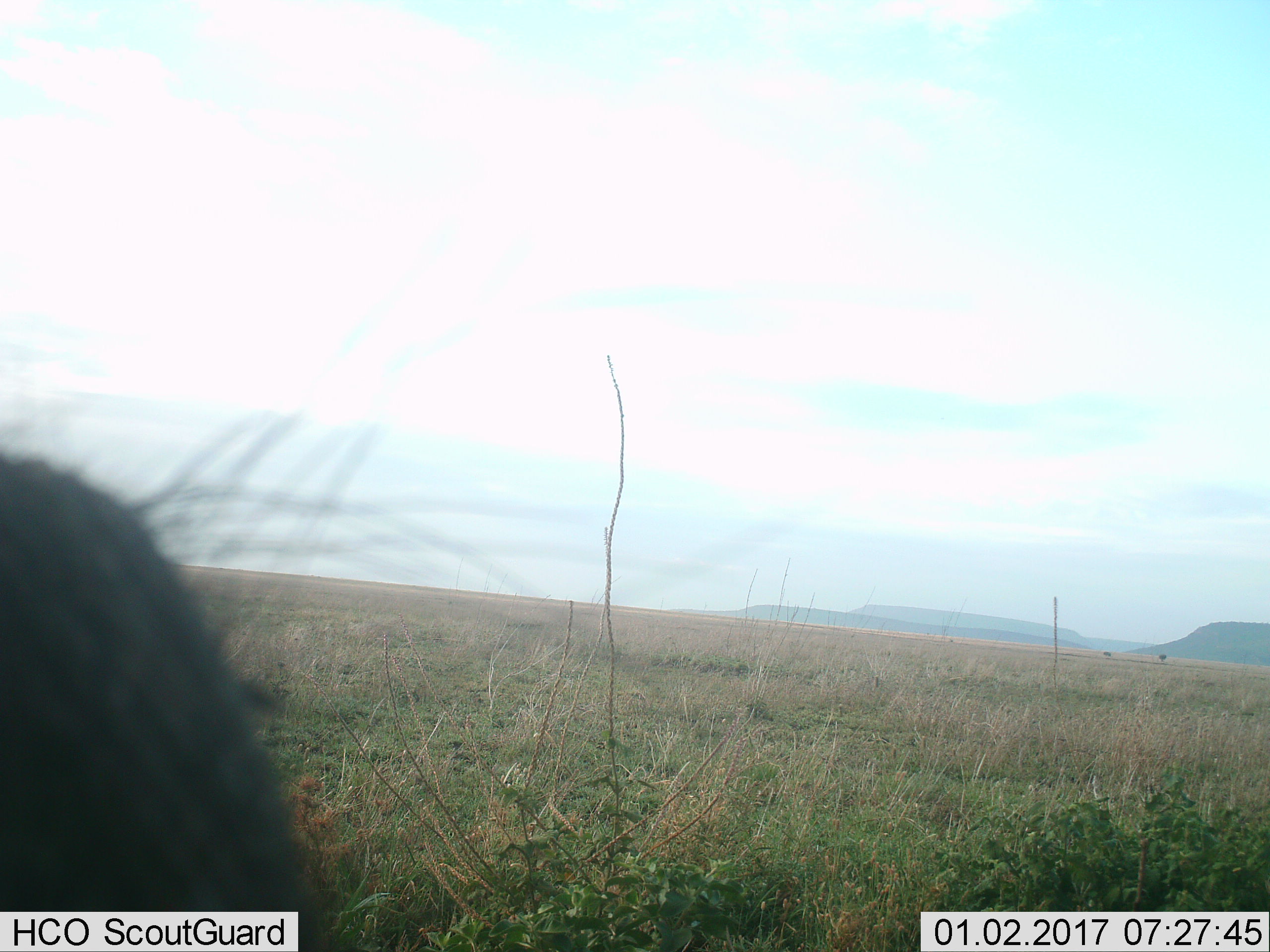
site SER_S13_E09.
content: unidentified animal